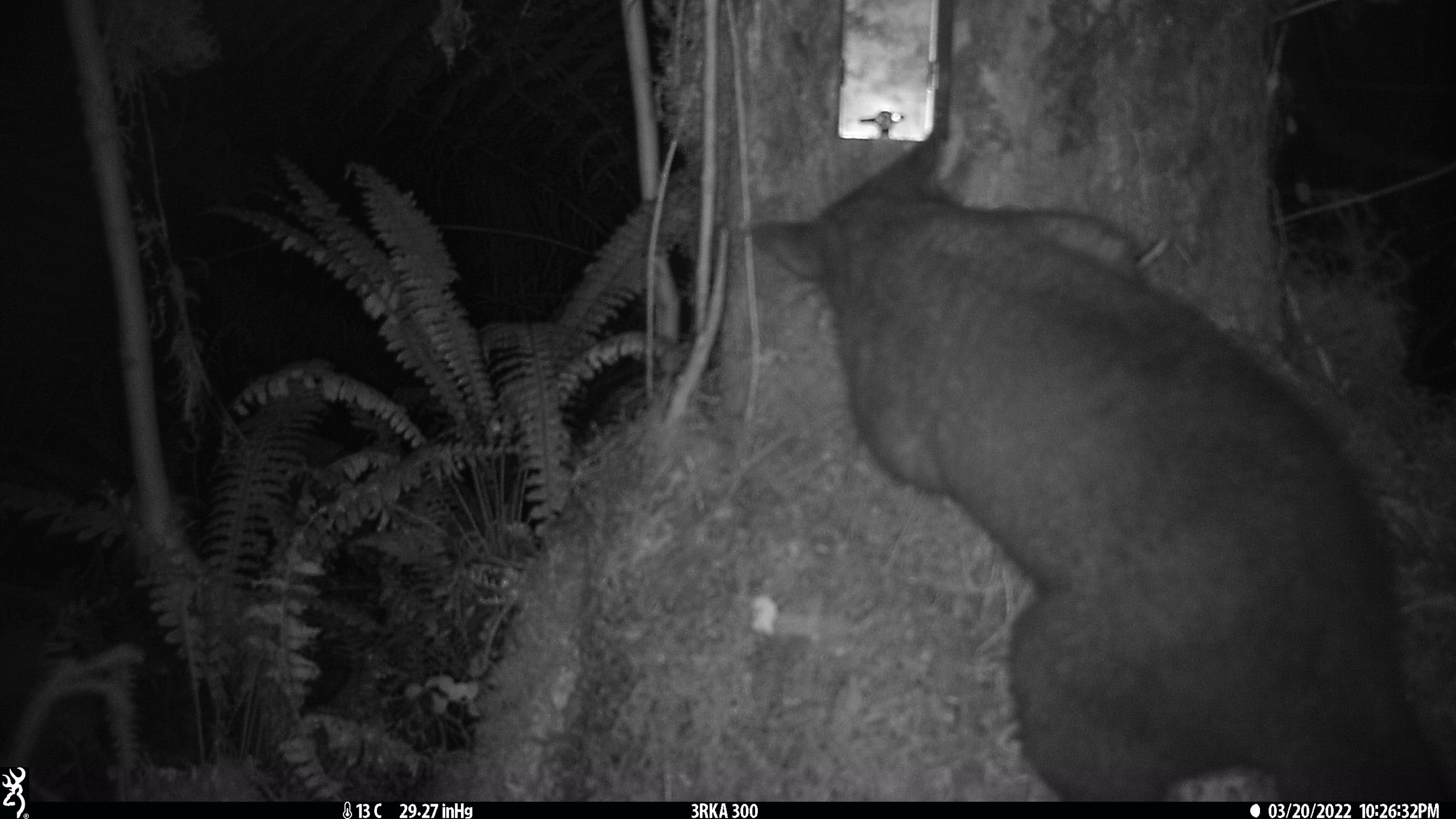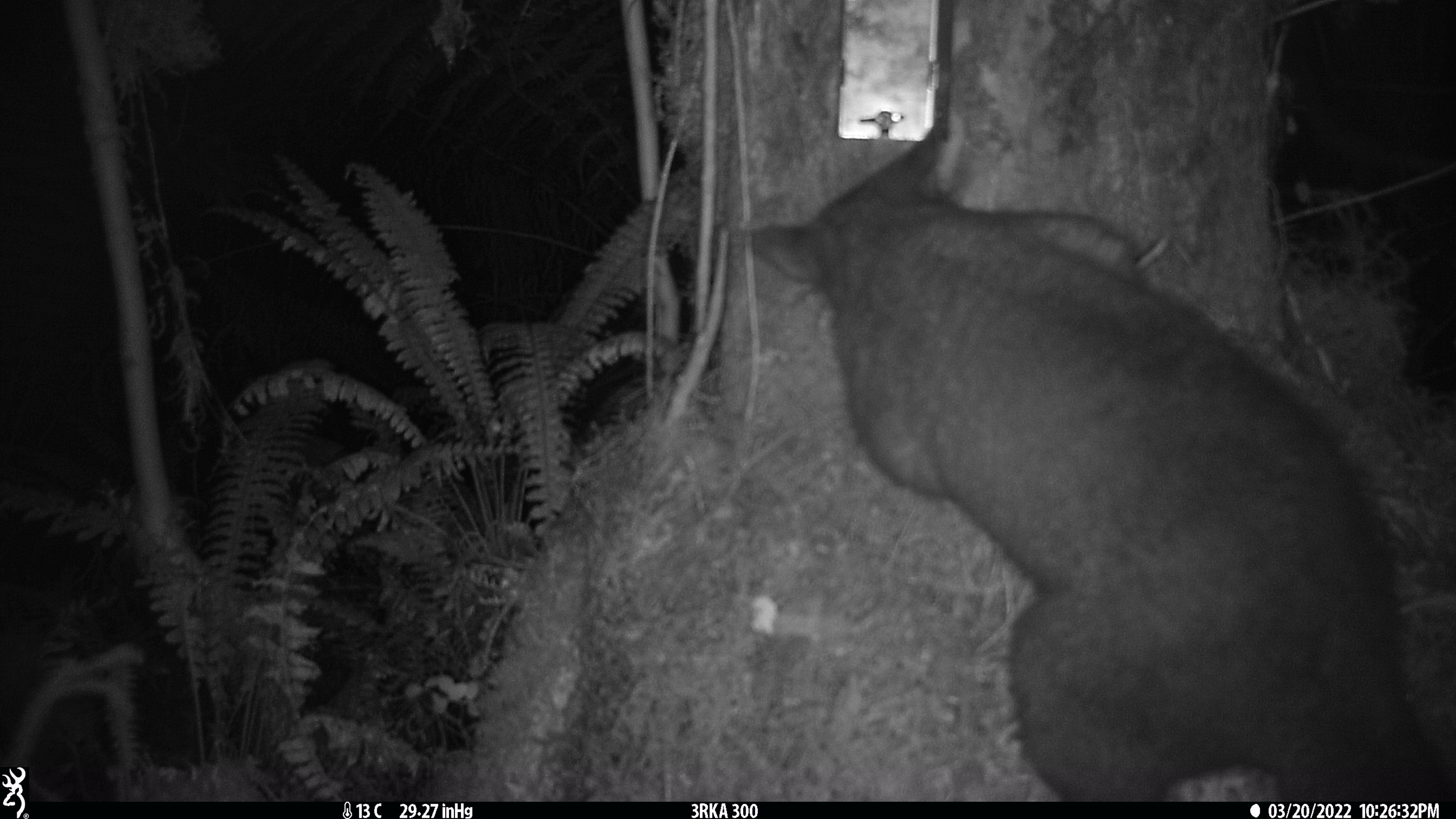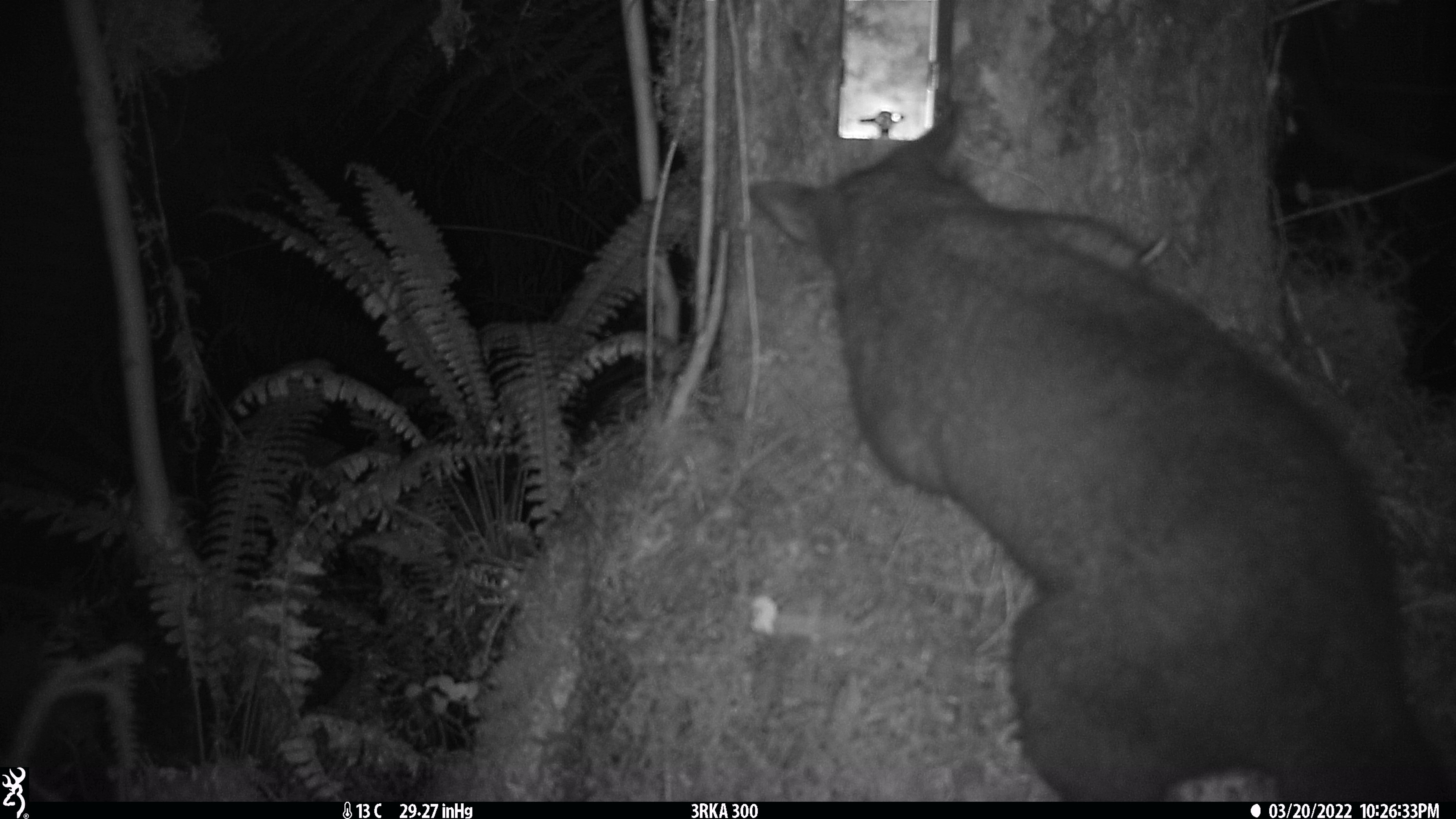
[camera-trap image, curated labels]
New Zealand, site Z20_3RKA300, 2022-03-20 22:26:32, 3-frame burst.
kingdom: Animalia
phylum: Chordata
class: Mammalia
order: Diprotodontia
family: Phalangeridae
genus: Trichosurus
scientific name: Trichosurus vulpecula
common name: common brushtail possum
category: possum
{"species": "possum (common brushtail possum) (Trichosurus vulpecula)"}